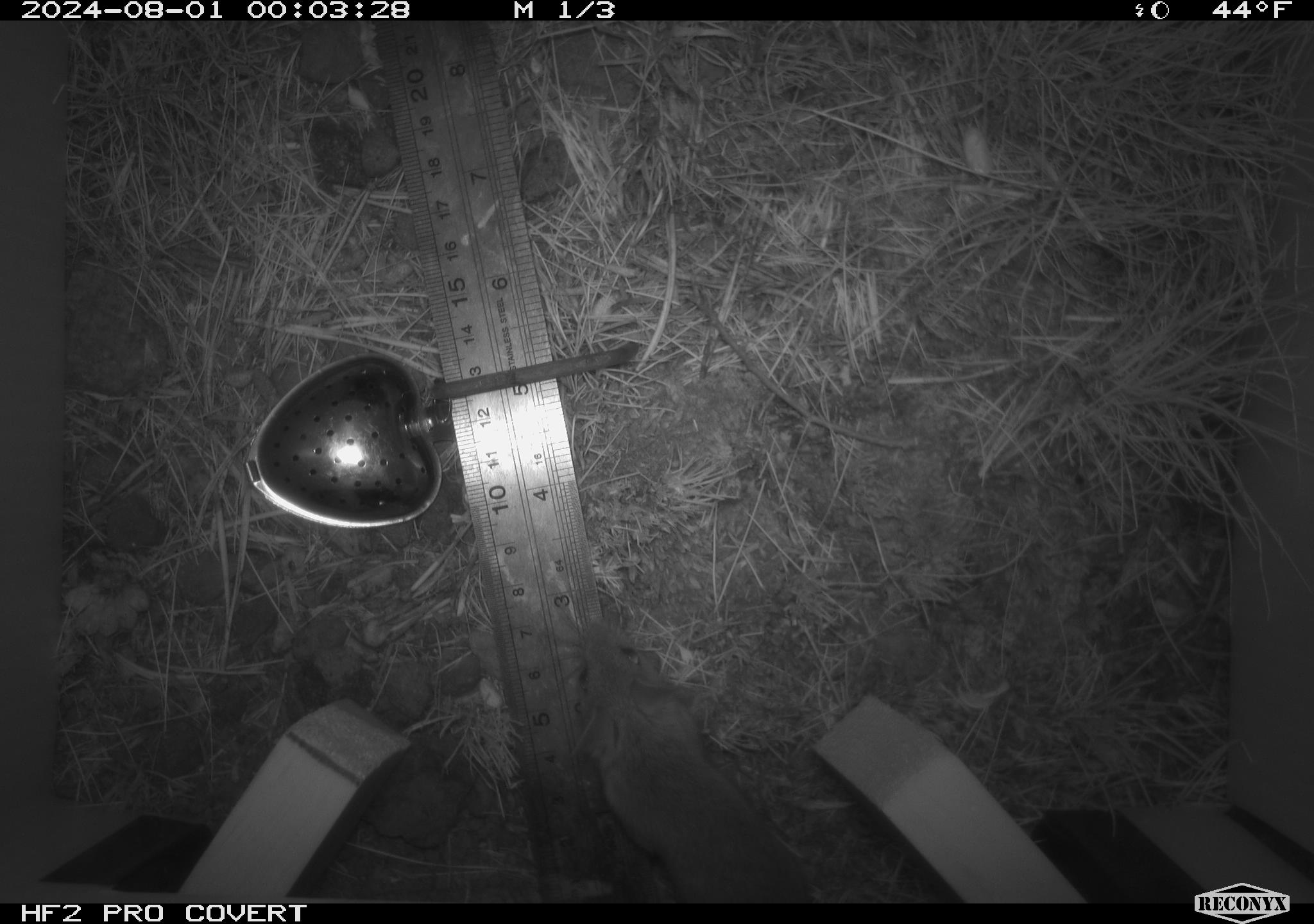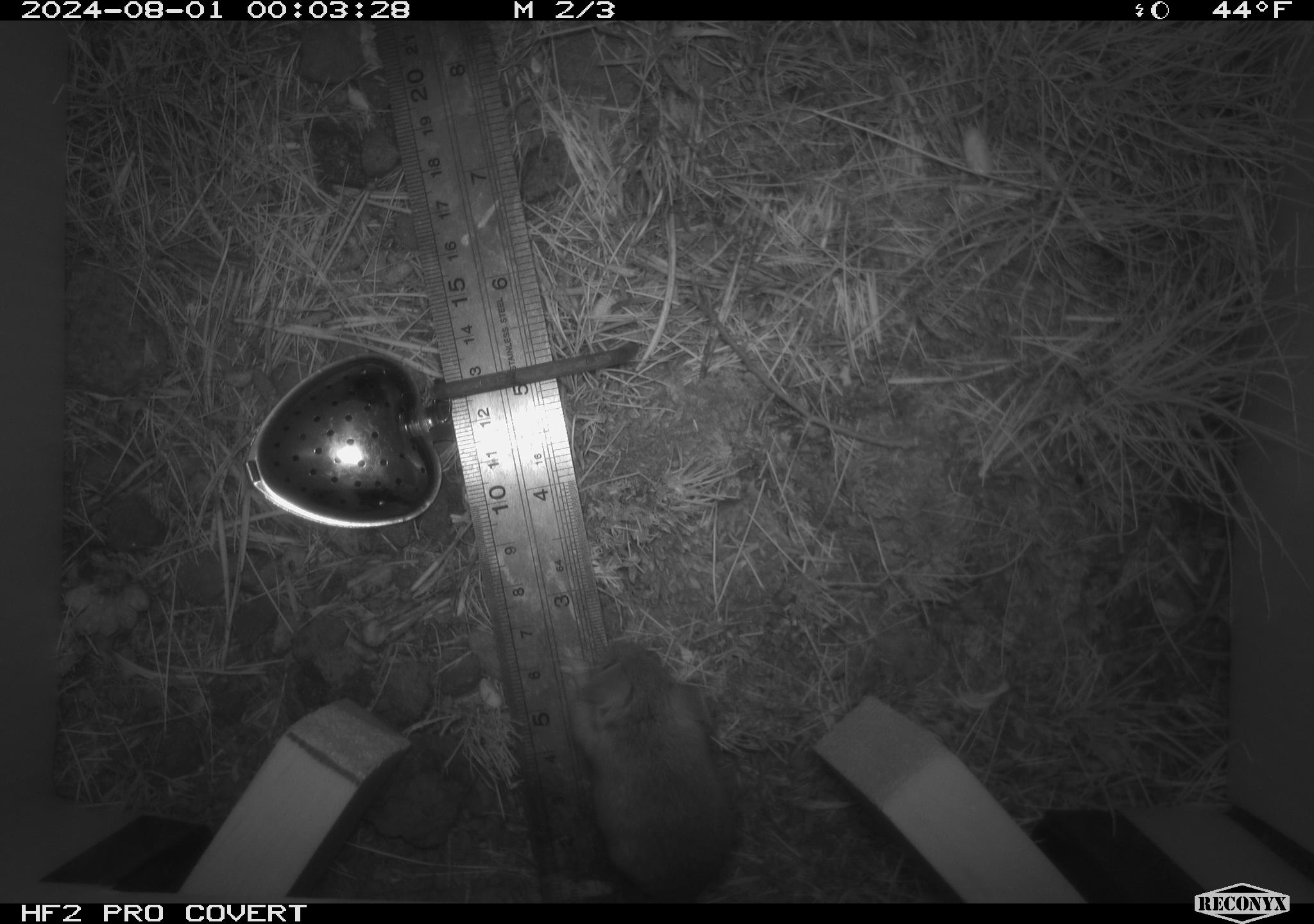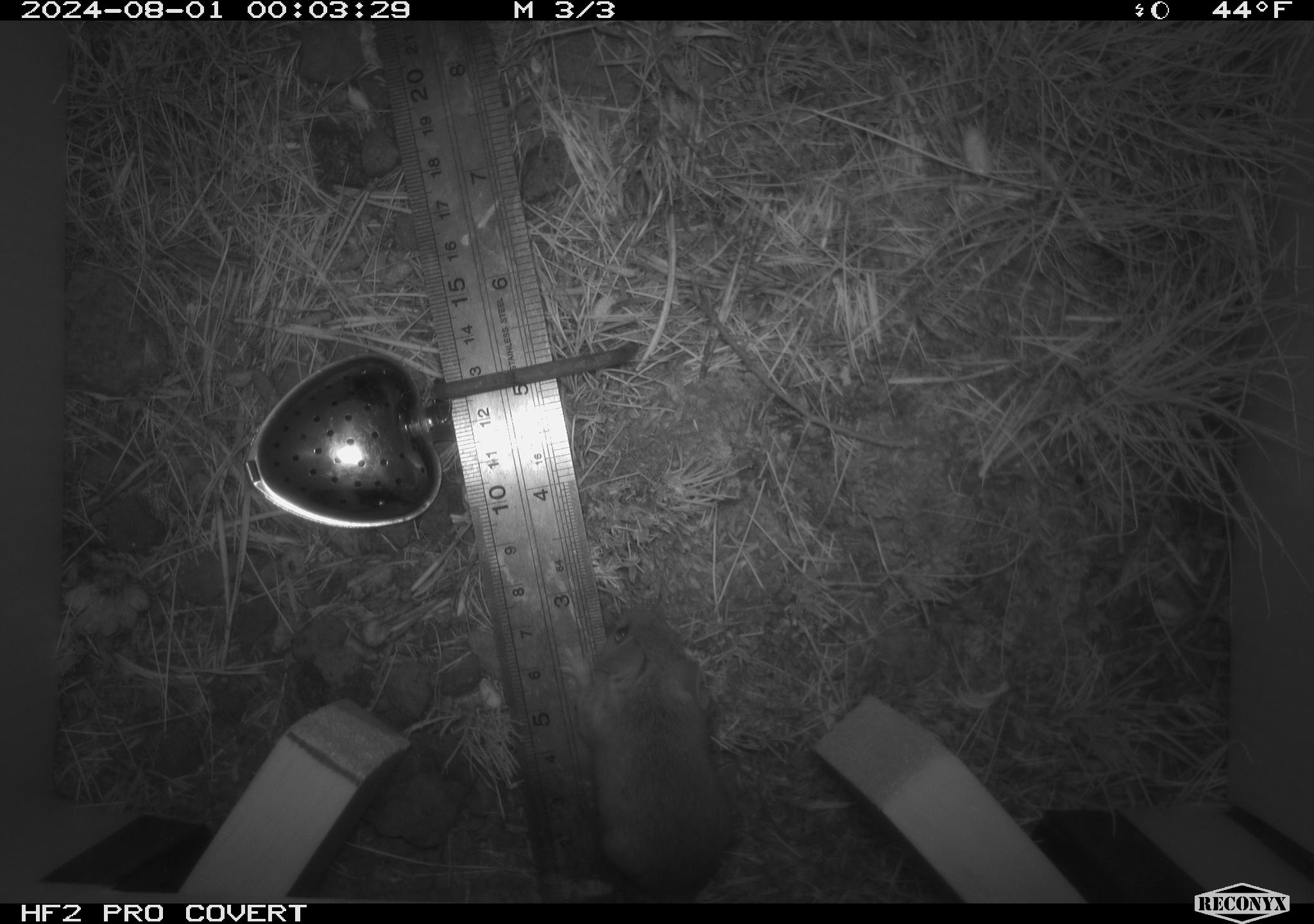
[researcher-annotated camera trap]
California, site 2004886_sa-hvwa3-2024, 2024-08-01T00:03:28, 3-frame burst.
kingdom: Animalia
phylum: Chordata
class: Mammalia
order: Rodentia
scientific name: Rodentia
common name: mouse species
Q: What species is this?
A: Mouse species (Rodentia).